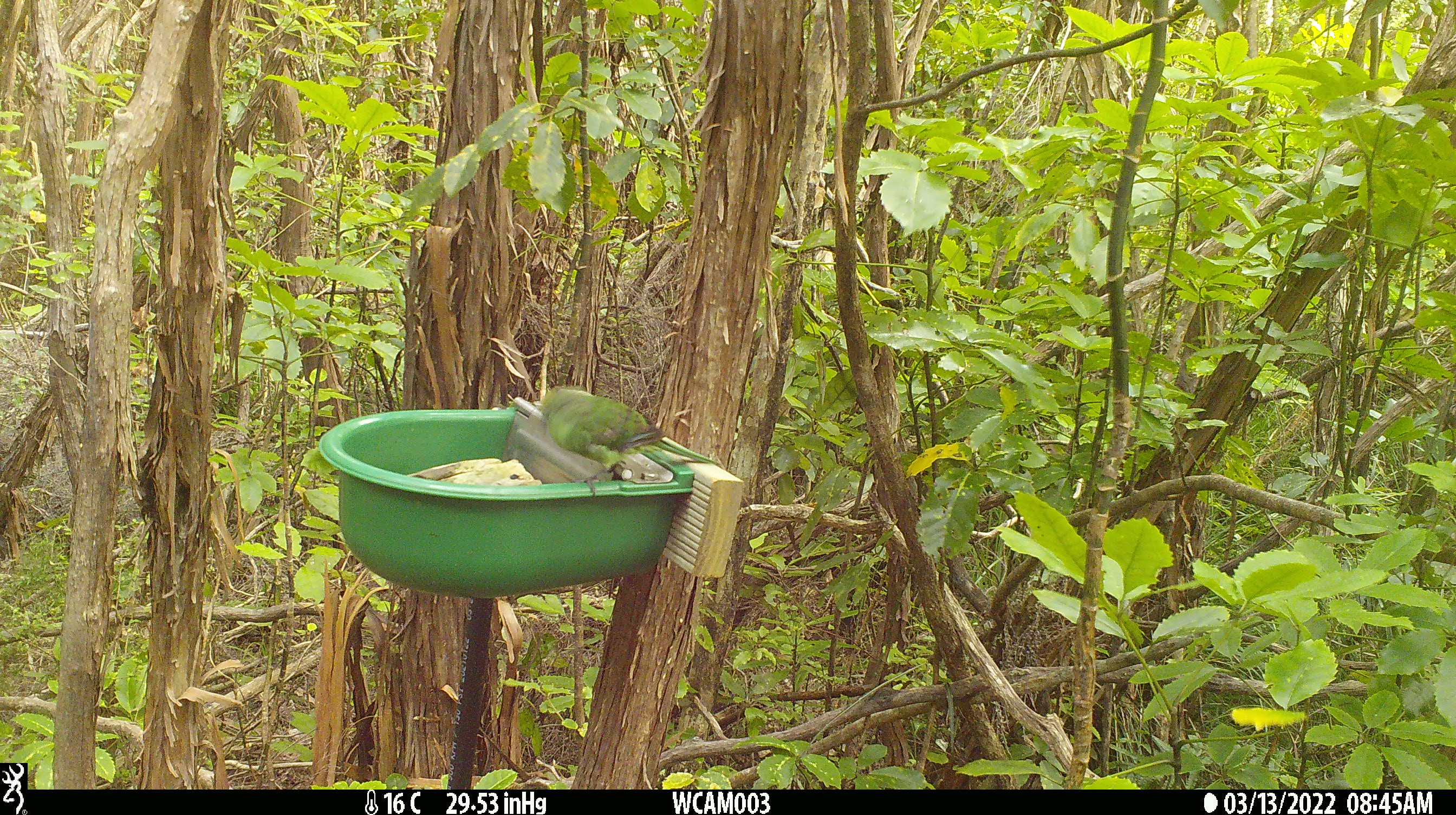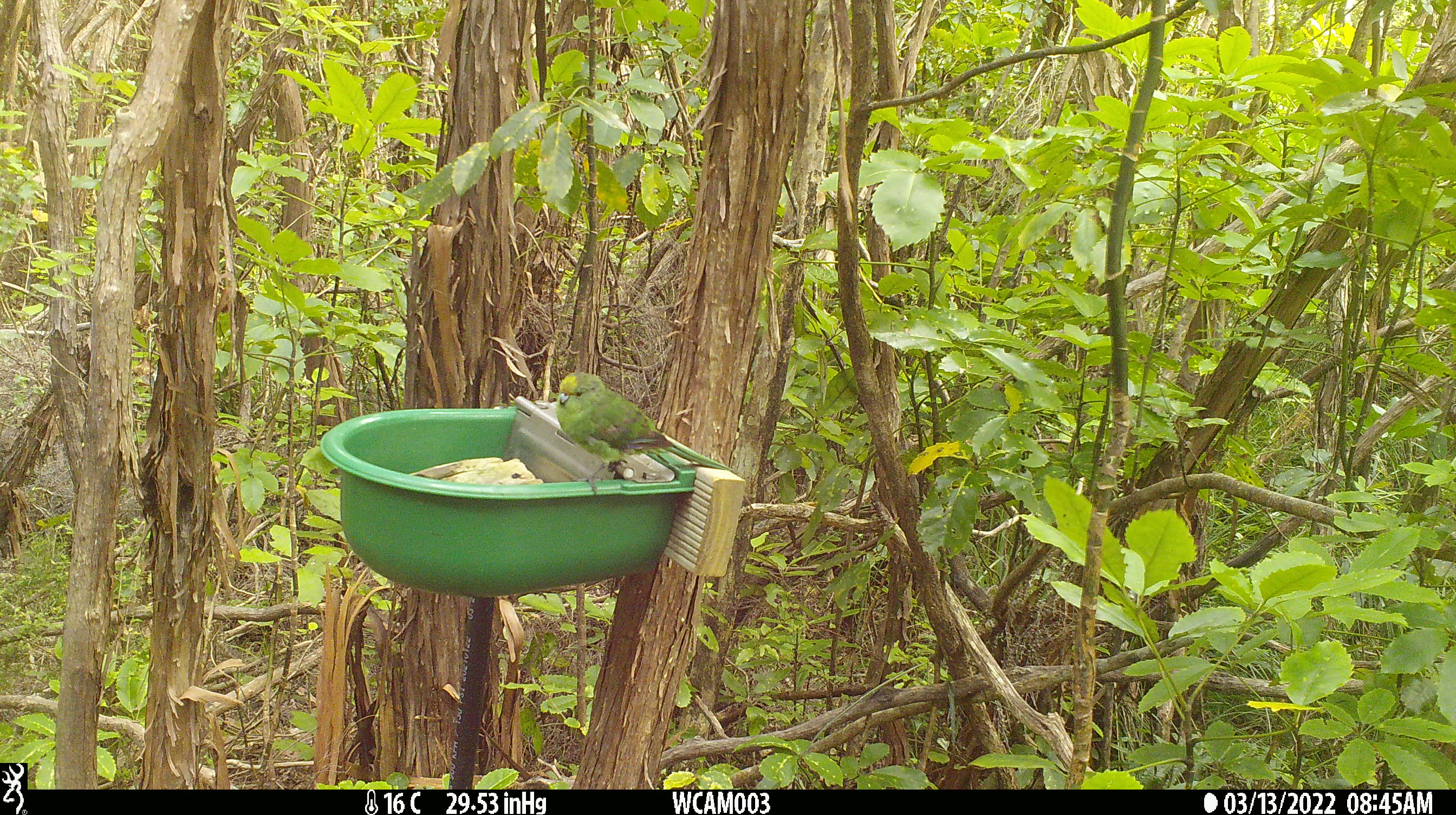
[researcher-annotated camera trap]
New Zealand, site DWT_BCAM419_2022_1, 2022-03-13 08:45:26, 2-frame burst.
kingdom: Animalia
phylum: Chordata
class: Aves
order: Psittaciformes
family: Psittaculidae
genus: Cyanoramphus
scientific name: Cyanoramphus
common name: parakeet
Parakeet (Cyanoramphus).